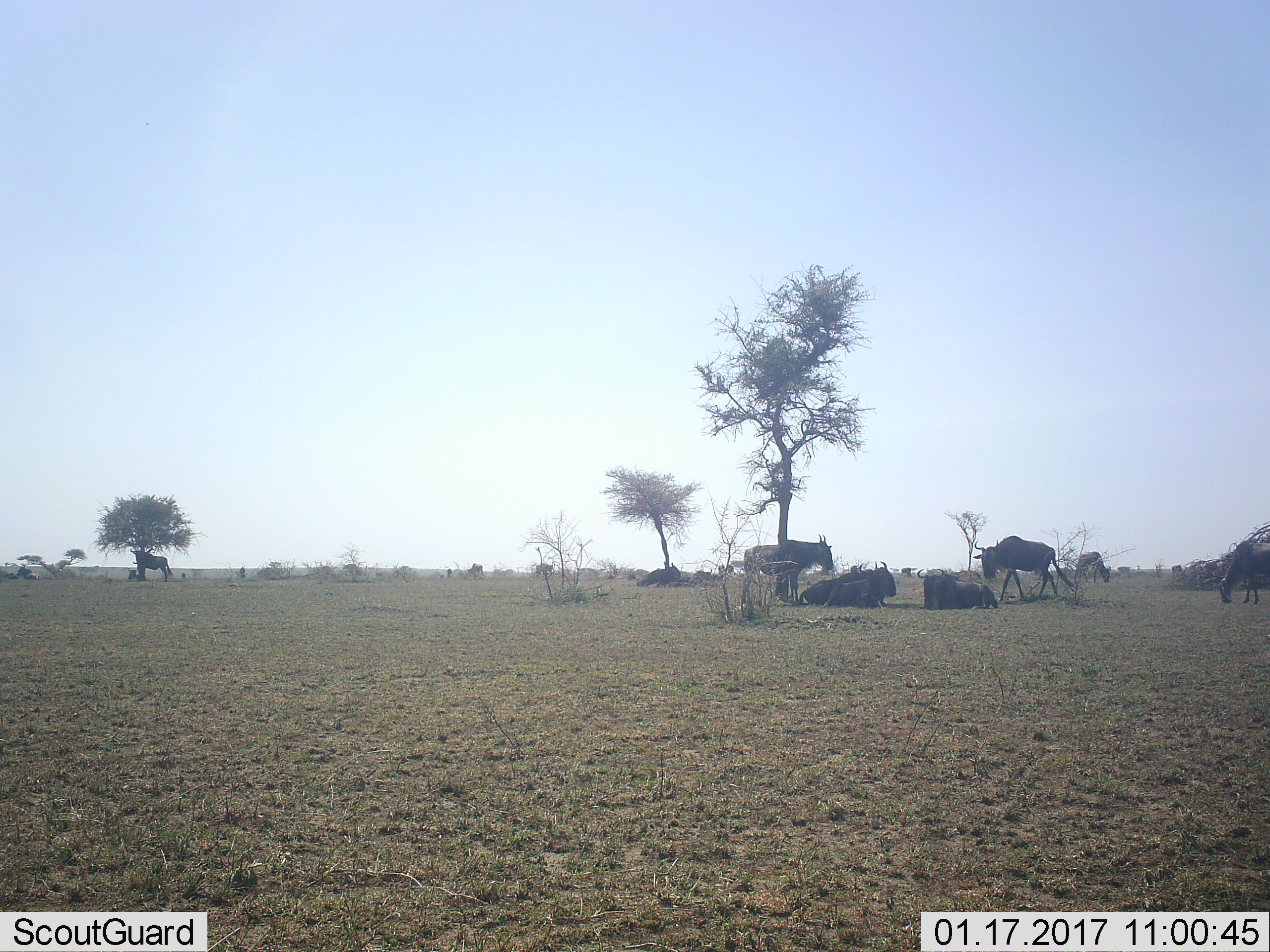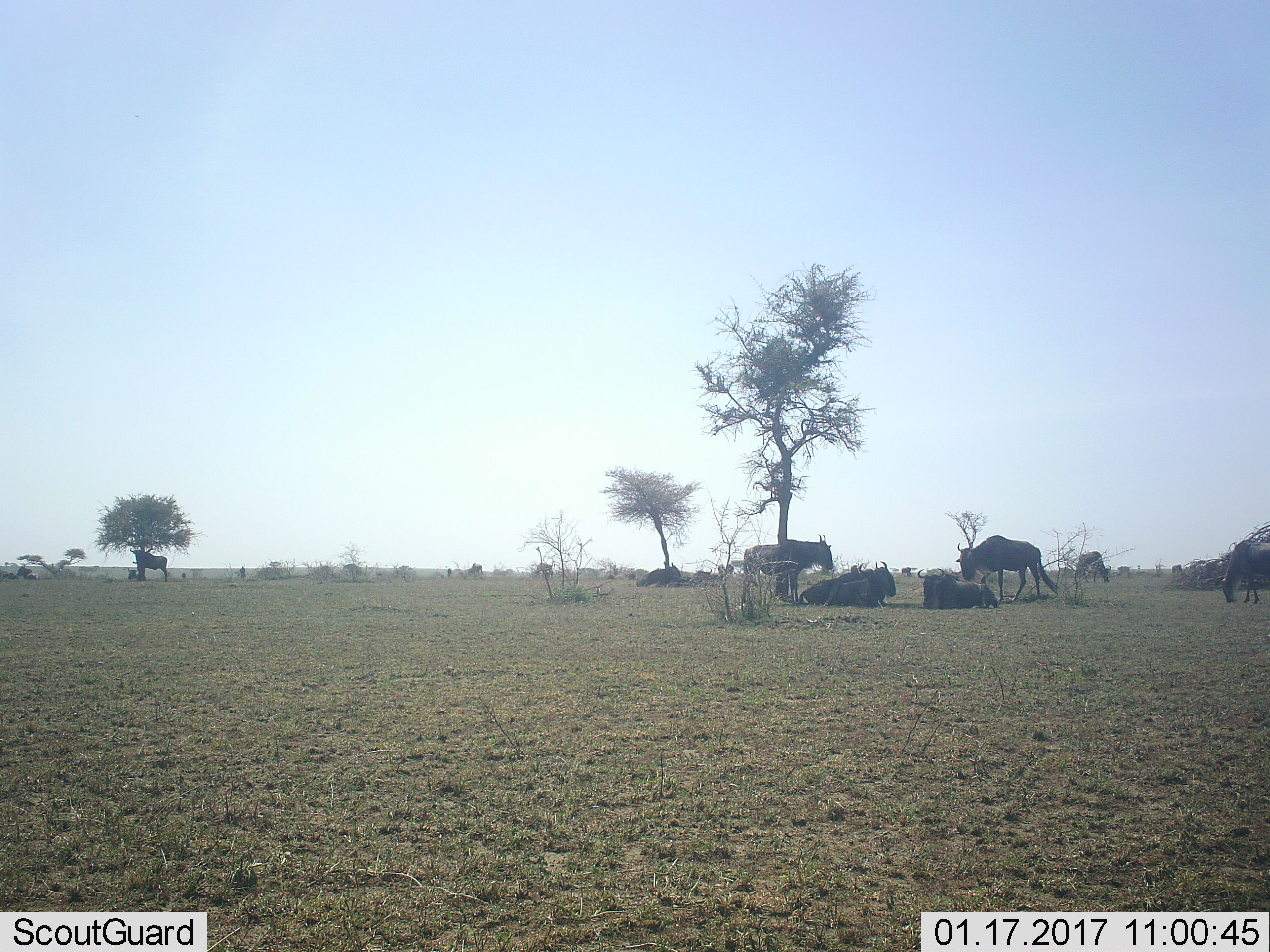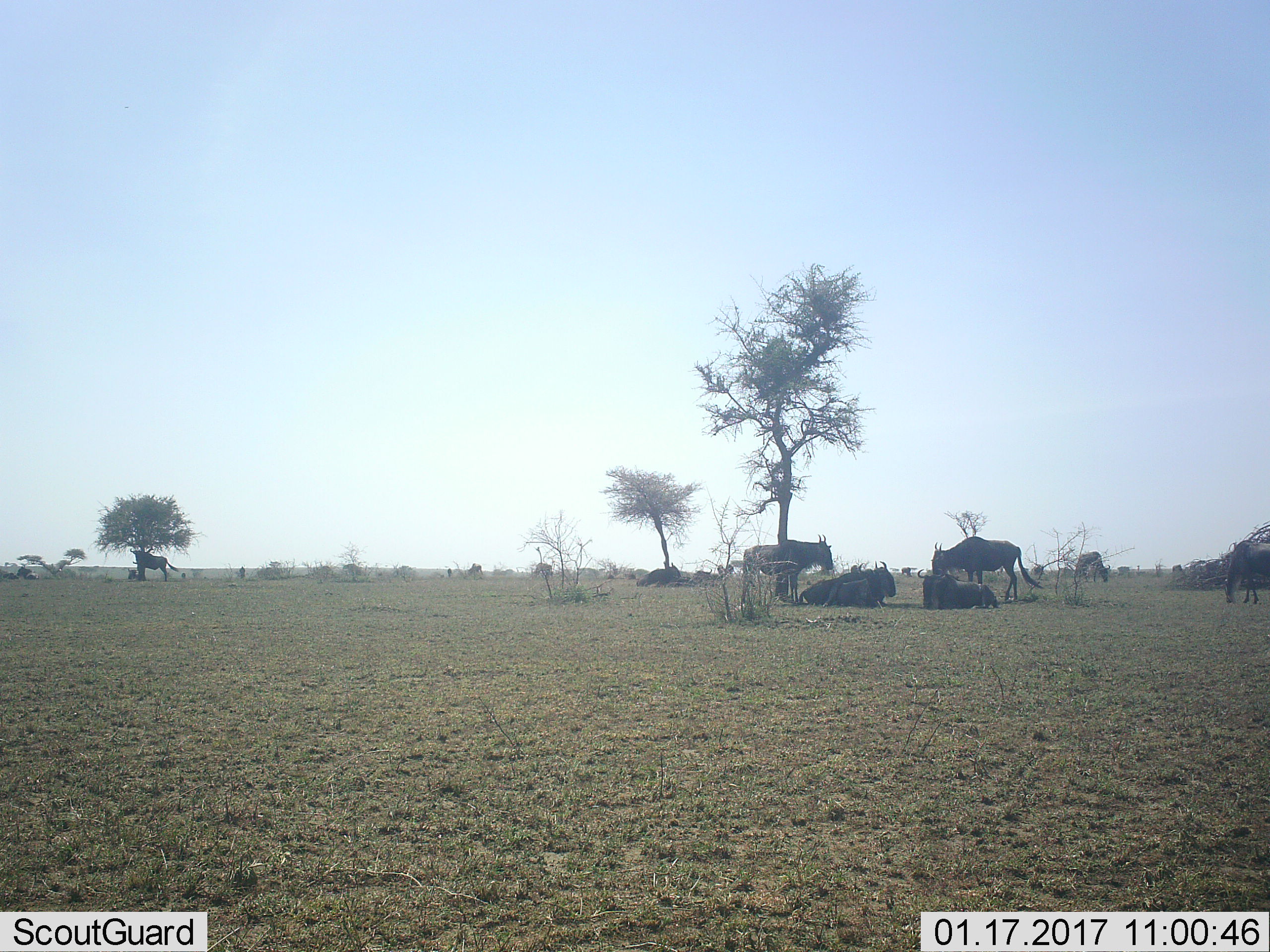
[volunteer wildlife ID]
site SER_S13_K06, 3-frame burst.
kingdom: Animalia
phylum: Chordata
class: Mammalia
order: Artiodactyla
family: Bovidae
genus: Connochaetes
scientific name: Connochaetes taurinus taurinus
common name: blue wildebeest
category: wildebeestblue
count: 11-50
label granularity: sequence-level